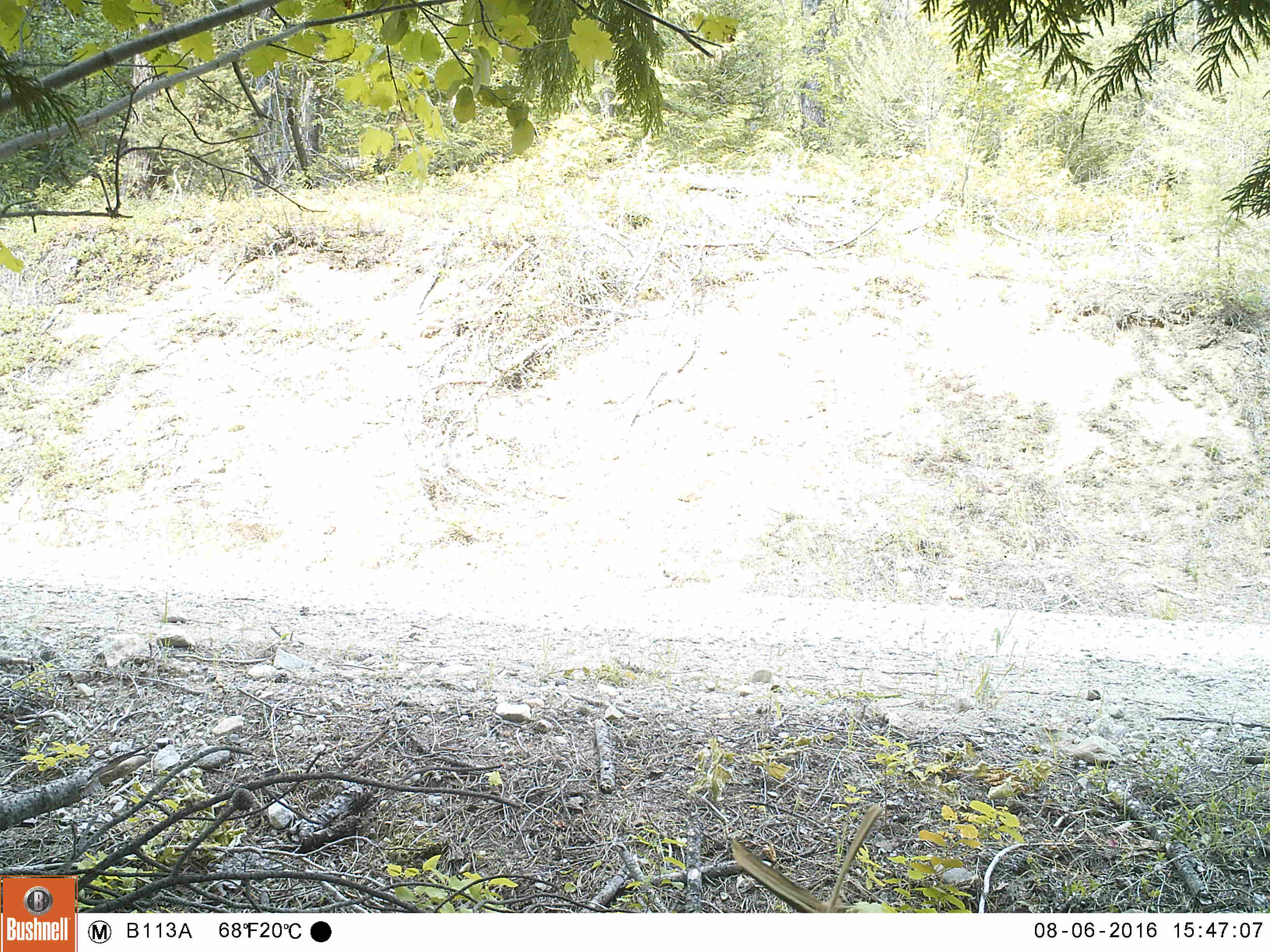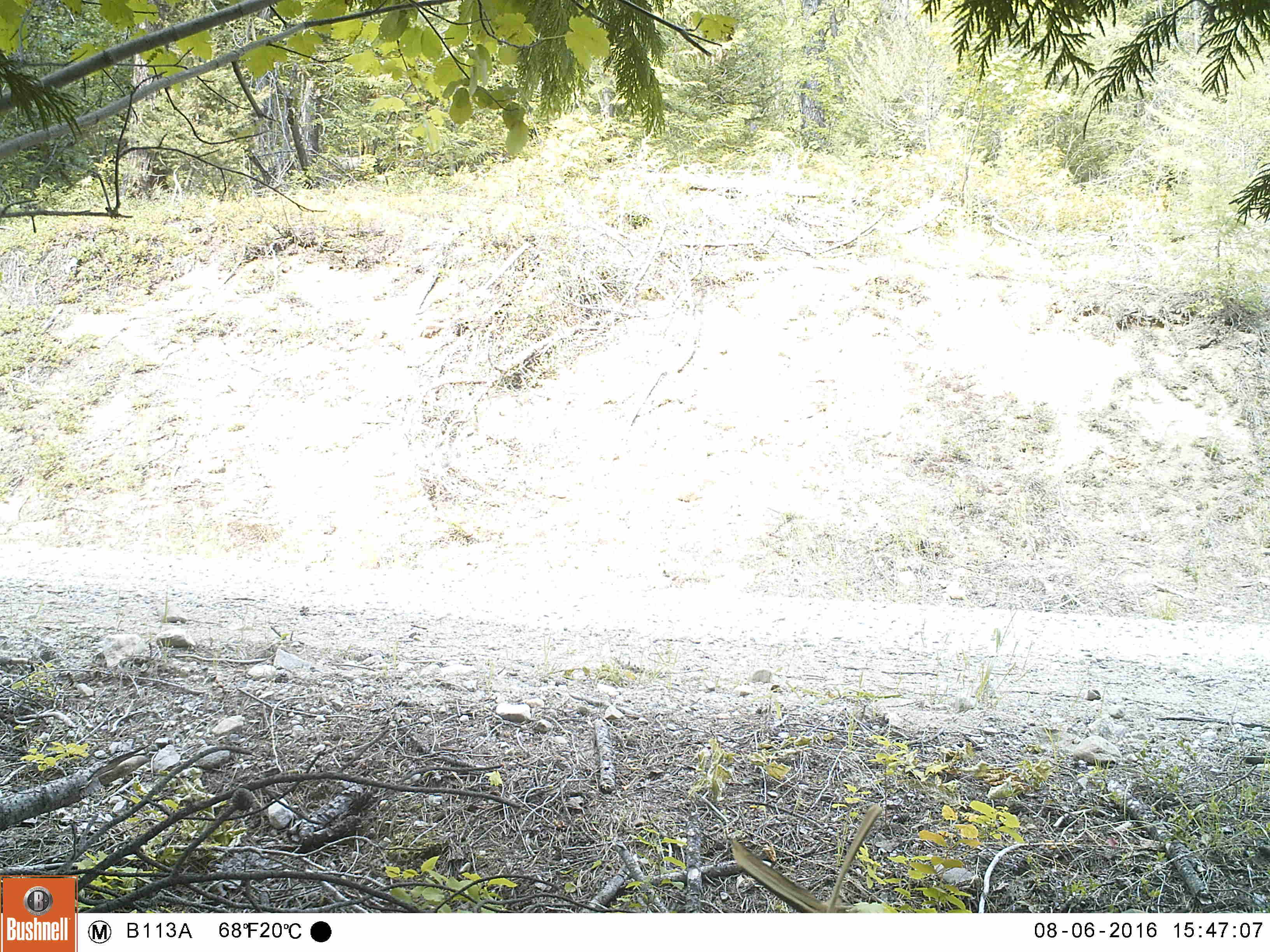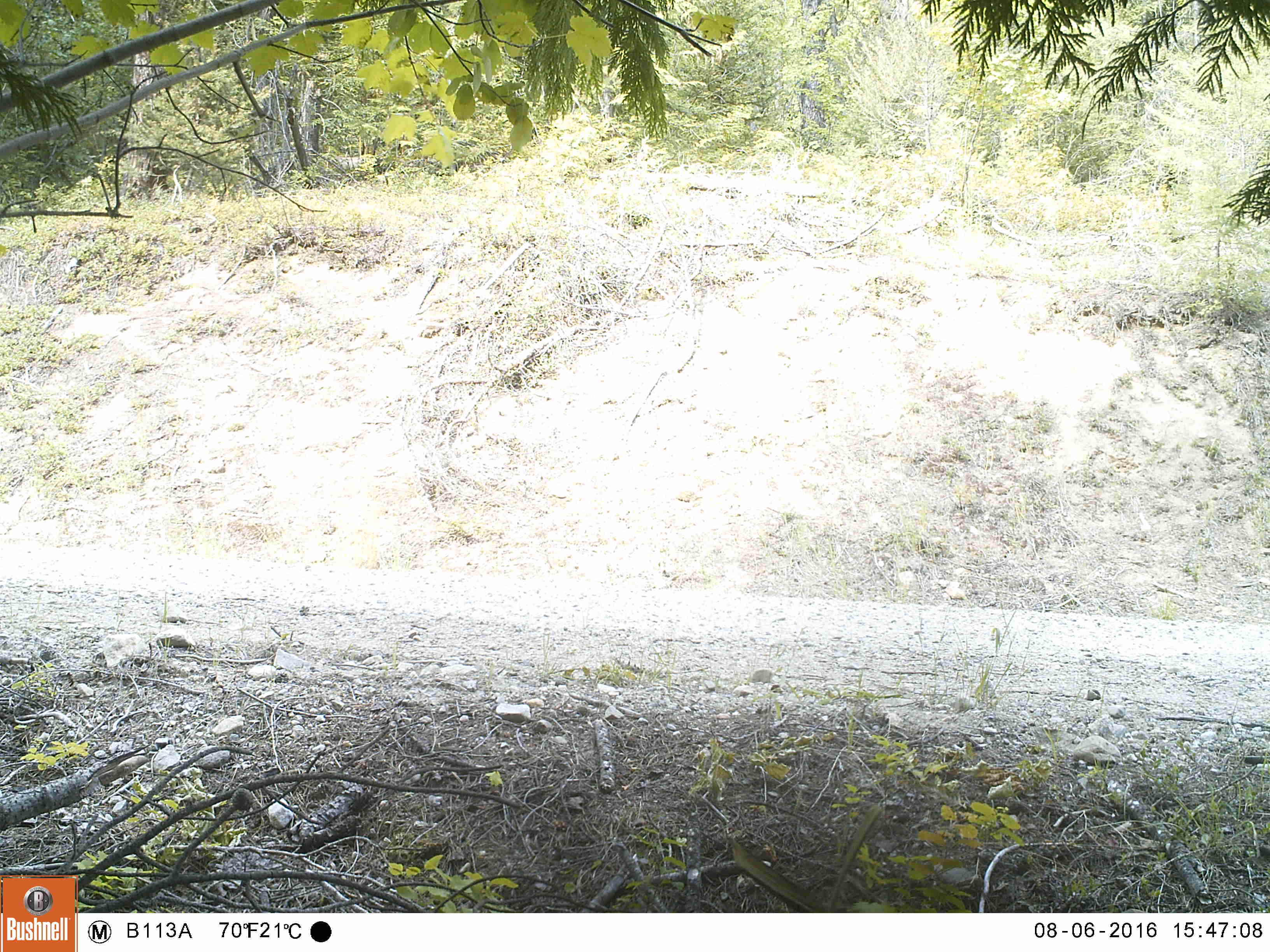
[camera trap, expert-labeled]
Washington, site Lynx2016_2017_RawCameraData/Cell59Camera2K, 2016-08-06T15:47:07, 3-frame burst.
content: no animal present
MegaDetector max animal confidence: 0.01